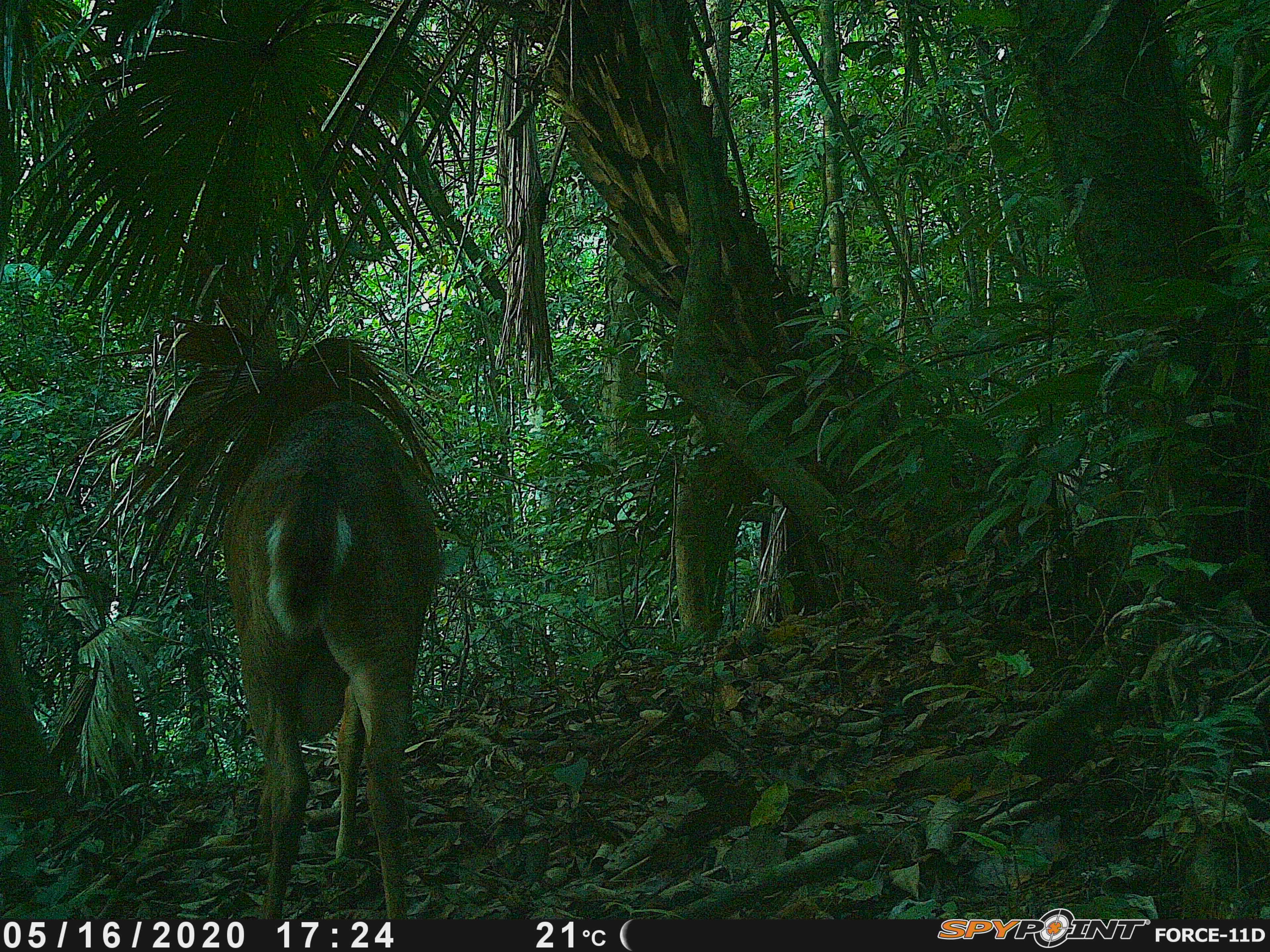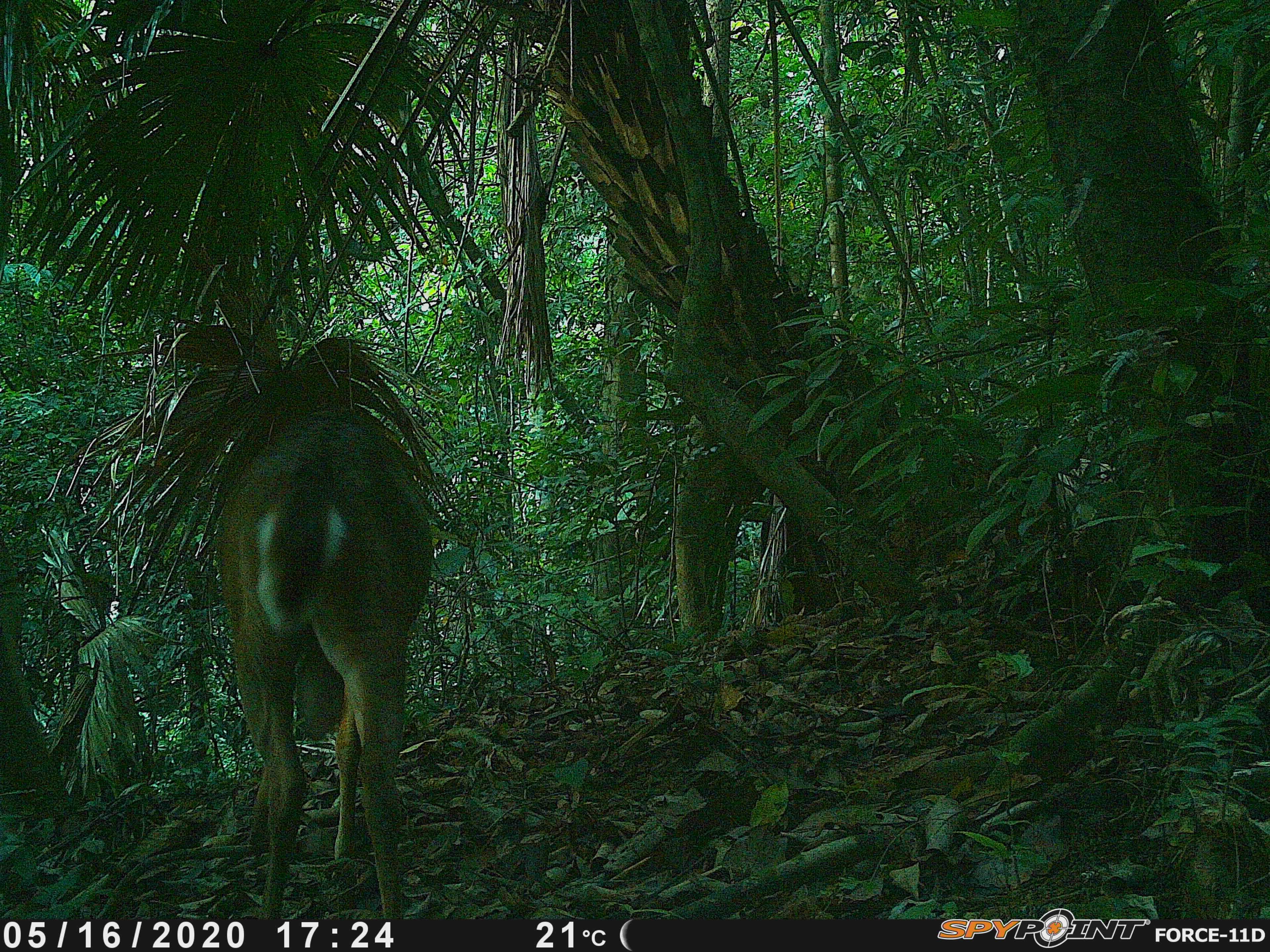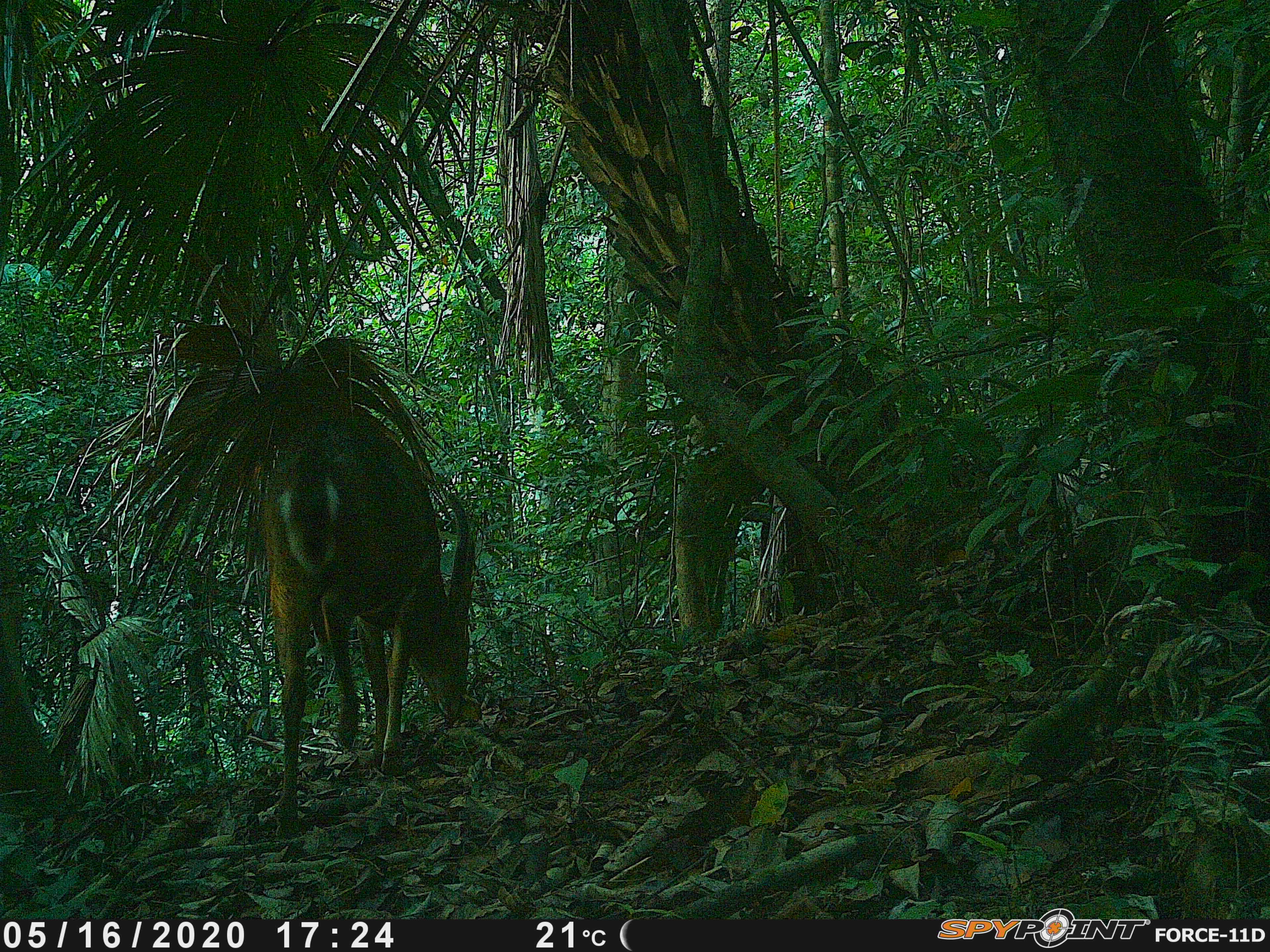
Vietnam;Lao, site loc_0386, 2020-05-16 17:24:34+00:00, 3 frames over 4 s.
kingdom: Animalia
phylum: Chordata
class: Mammalia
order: Artiodactyla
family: Cervidae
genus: Muntiacus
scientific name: Muntiacus vuquangensis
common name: large-antlered muntjac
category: large antlered muntjac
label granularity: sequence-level